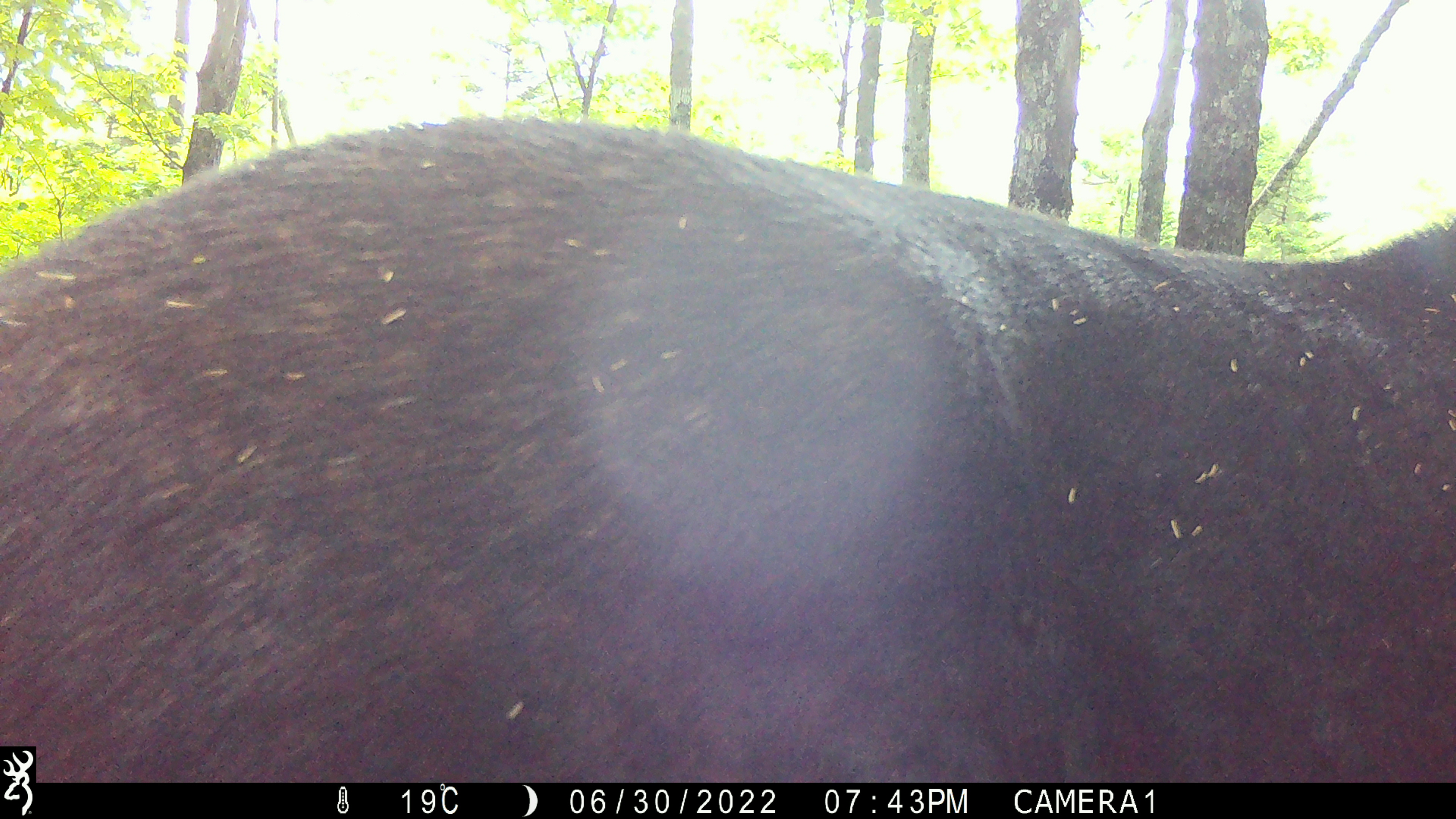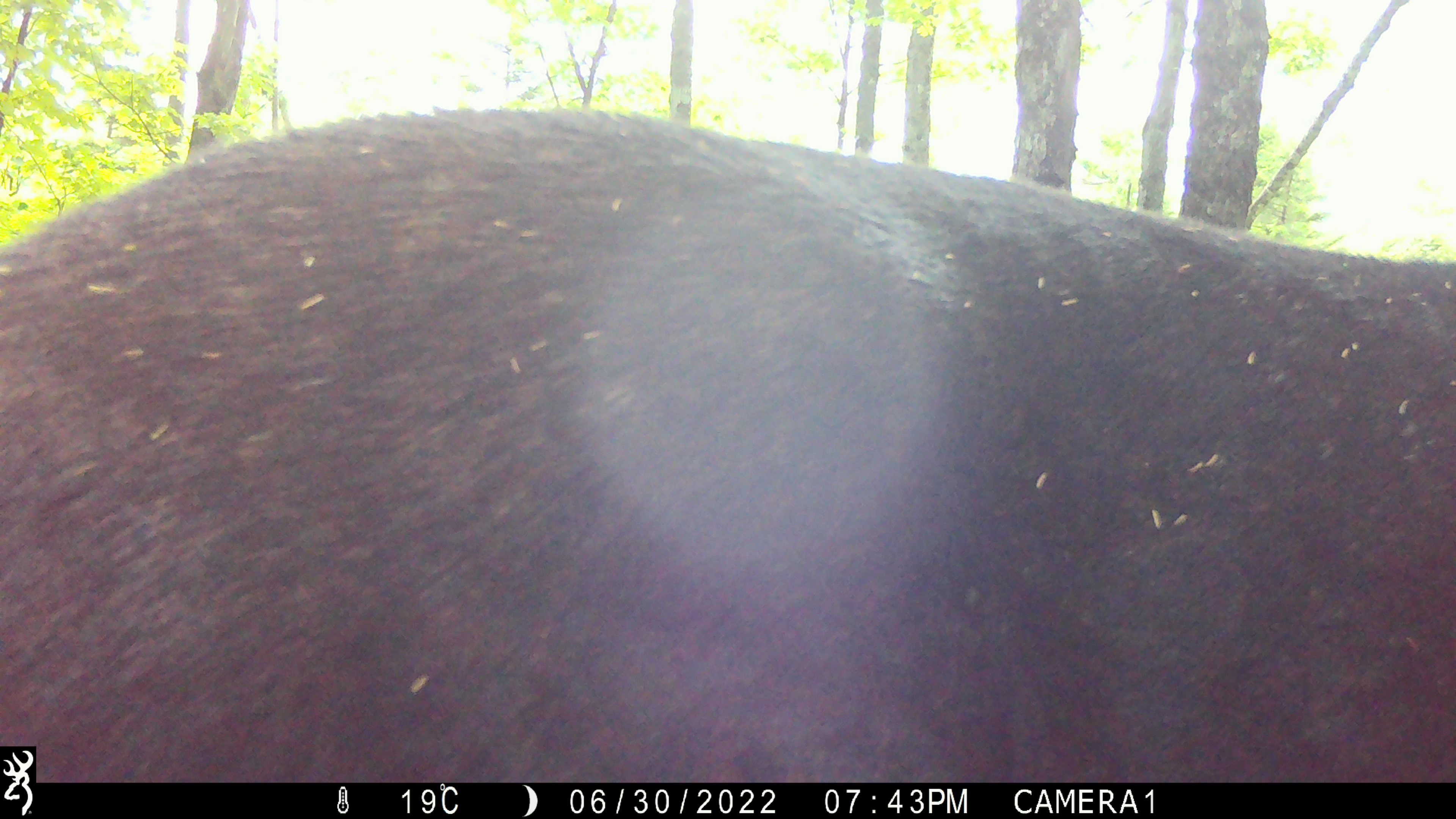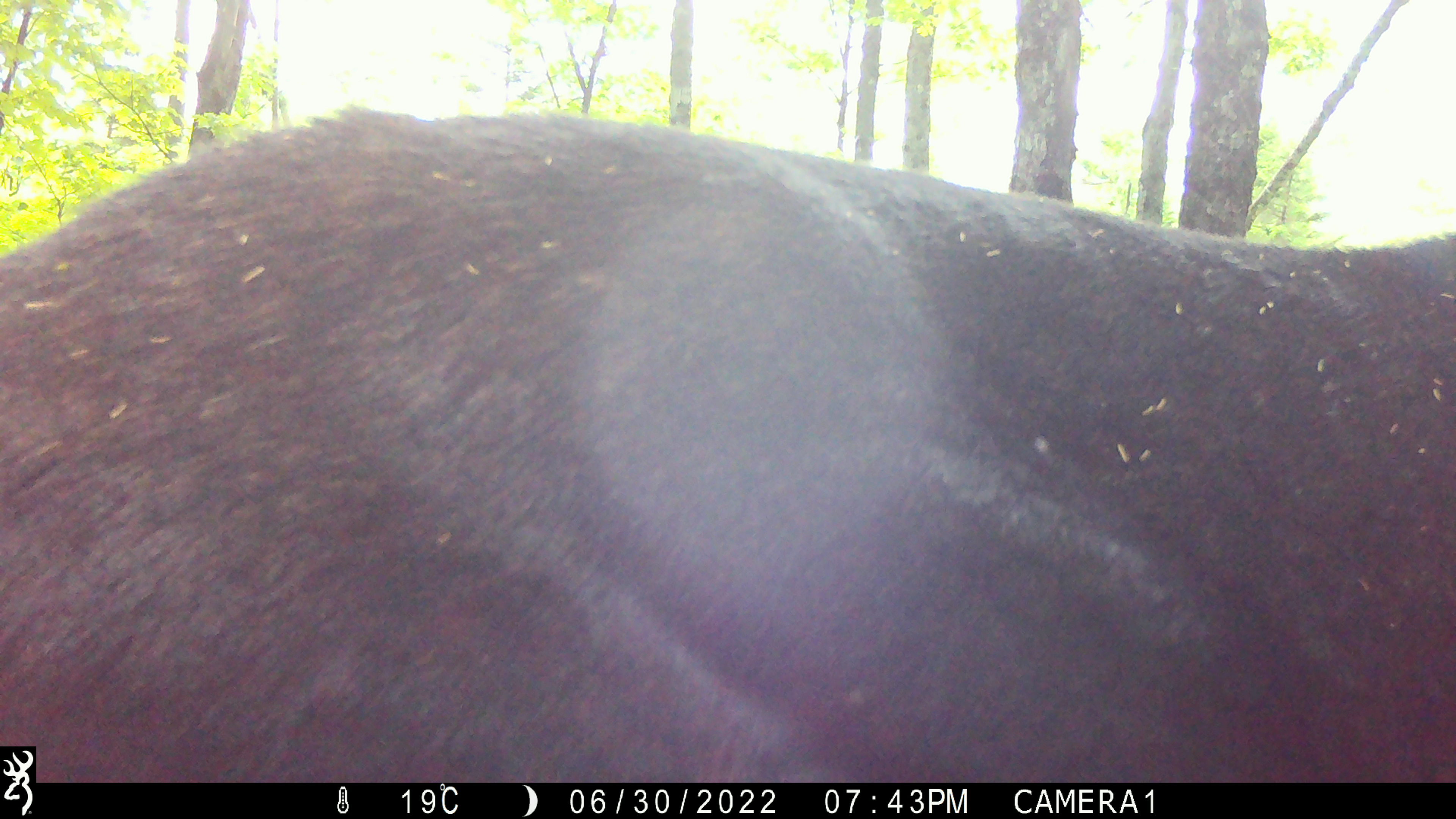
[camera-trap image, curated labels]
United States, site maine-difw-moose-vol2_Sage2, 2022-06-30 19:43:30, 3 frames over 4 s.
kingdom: Animalia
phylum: Chordata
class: Mammalia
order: Artiodactyla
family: Cervidae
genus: Alces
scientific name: Alces alces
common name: moose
Moose (Alces alces).